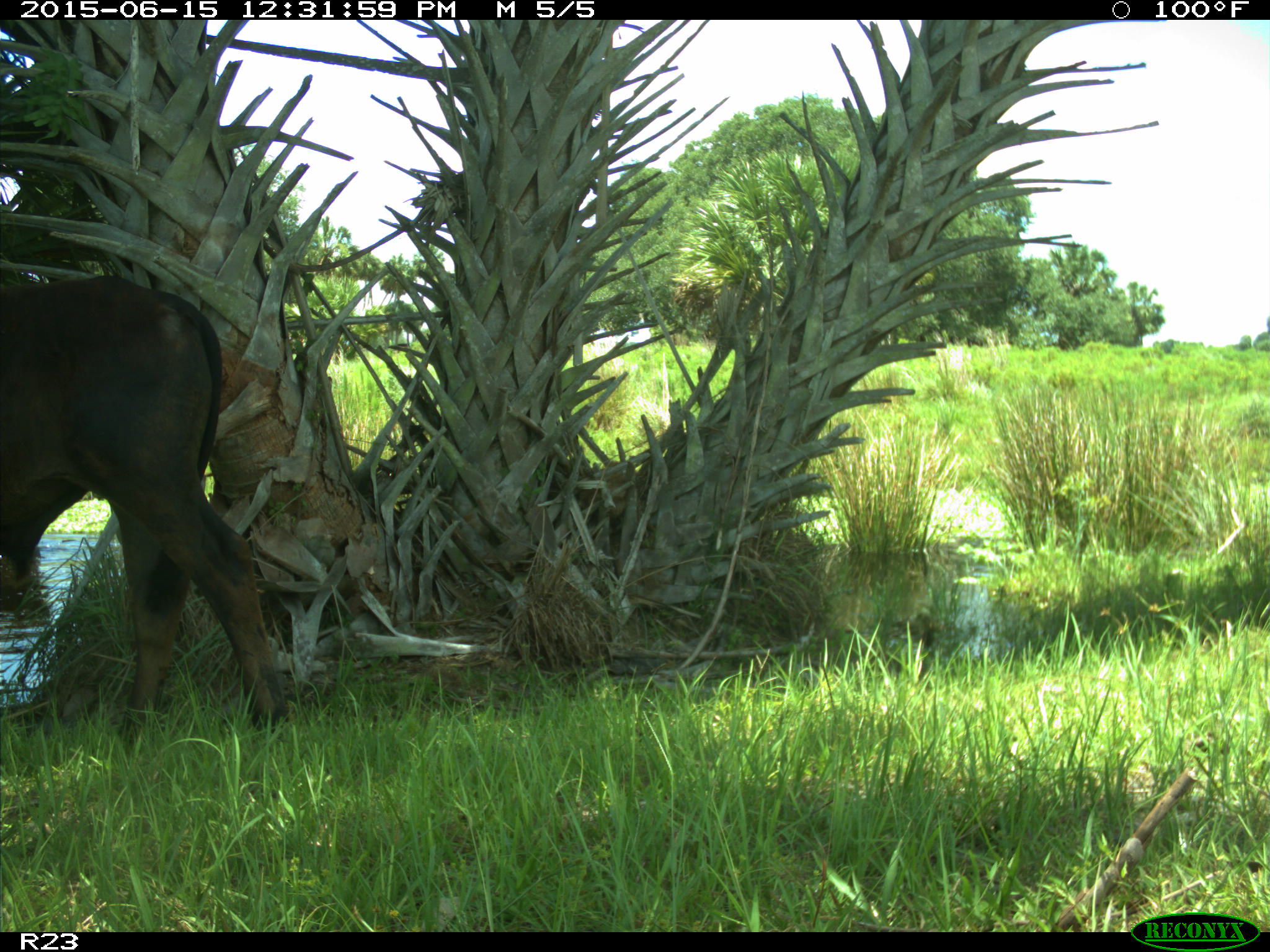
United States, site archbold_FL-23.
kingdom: Animalia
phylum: Chordata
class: Mammalia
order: Artiodactyla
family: Bovidae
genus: Bos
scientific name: Bos taurus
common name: domestic cow